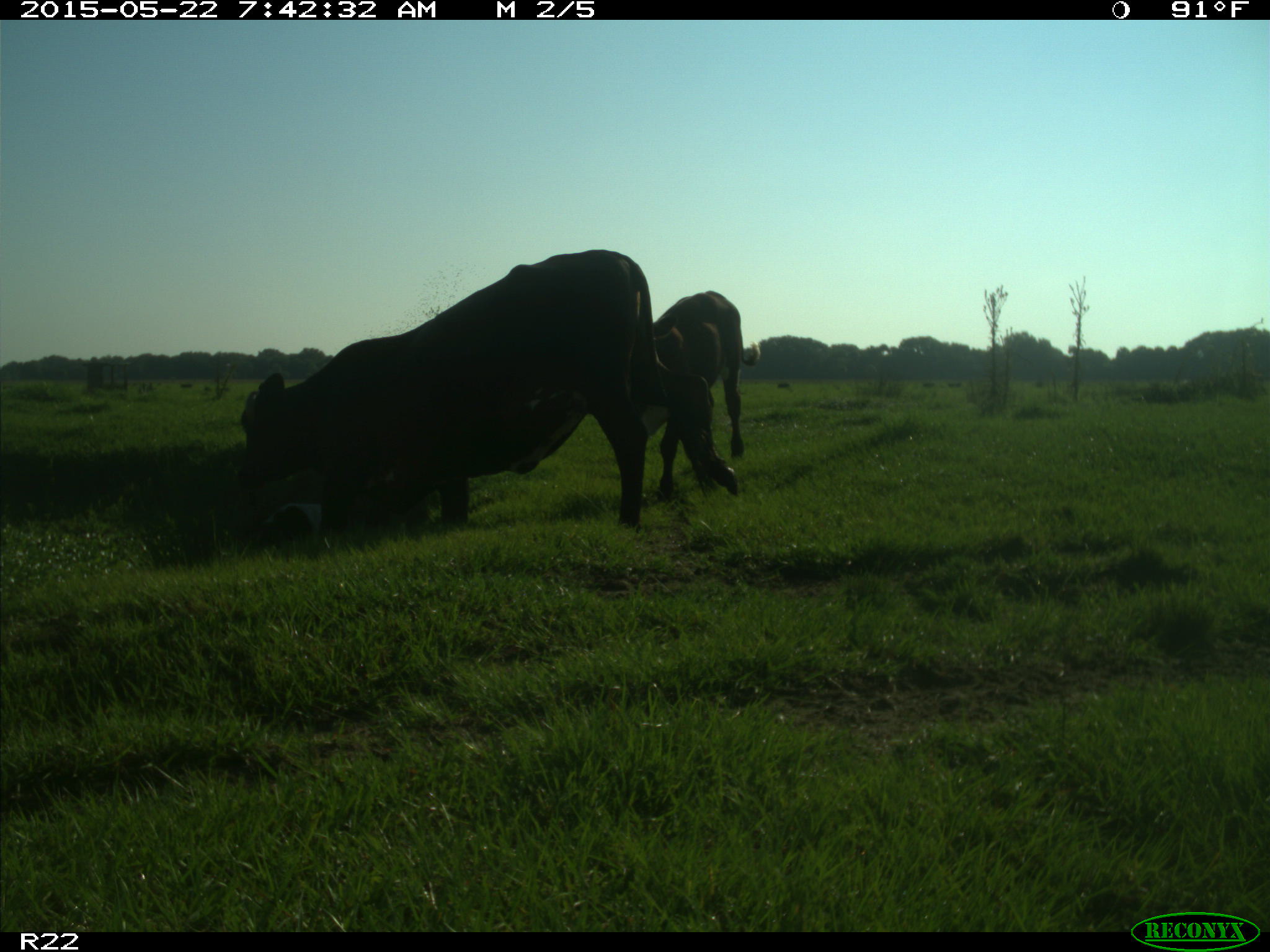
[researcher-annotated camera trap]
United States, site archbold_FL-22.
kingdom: Animalia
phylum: Chordata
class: Mammalia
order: Artiodactyla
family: Bovidae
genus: Bos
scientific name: Bos taurus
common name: domestic cow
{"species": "Bos taurus (domestic cow)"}